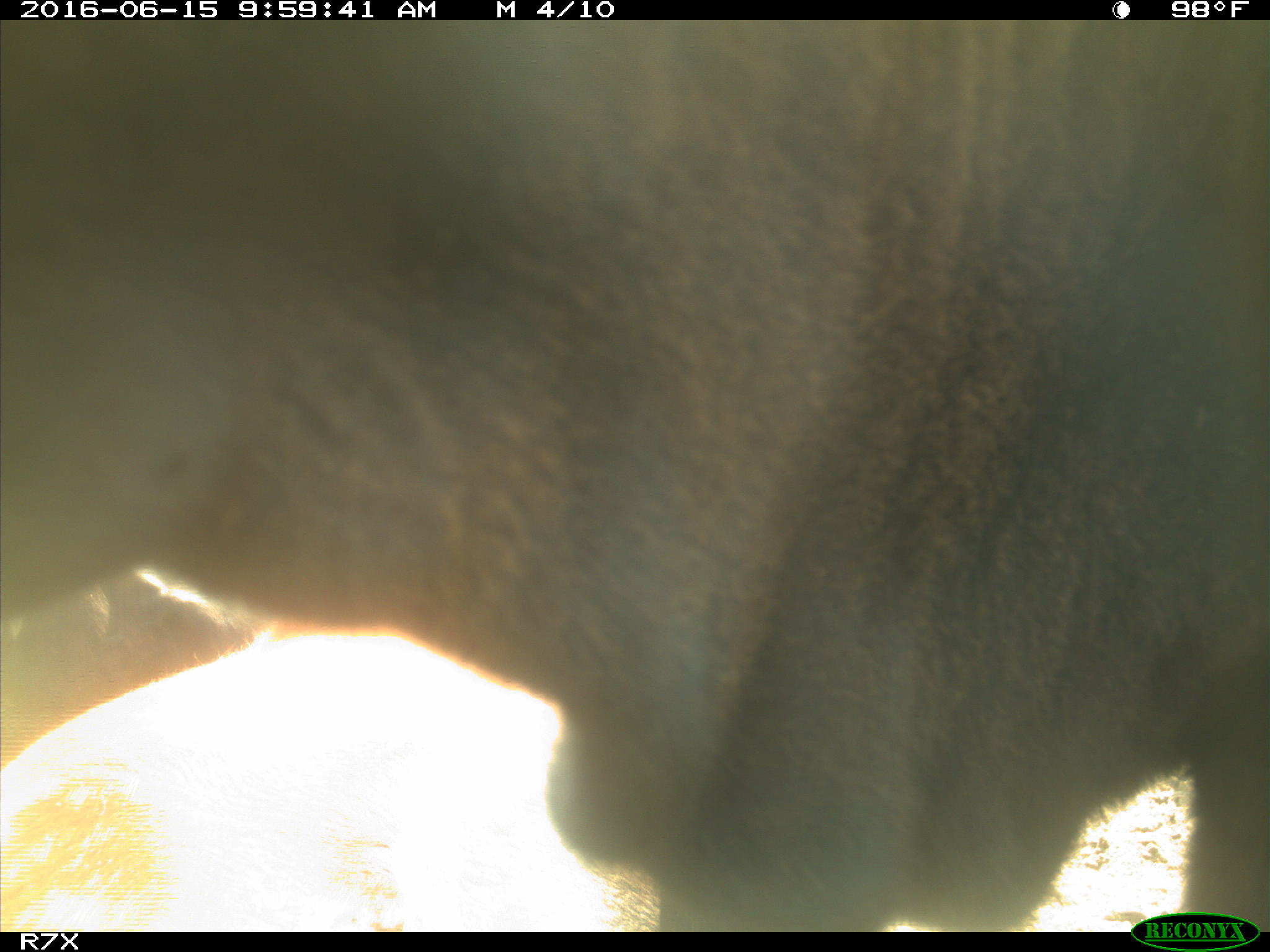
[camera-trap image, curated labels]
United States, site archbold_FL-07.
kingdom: Animalia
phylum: Chordata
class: Mammalia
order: Artiodactyla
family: Bovidae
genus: Bos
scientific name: Bos taurus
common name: domestic cow